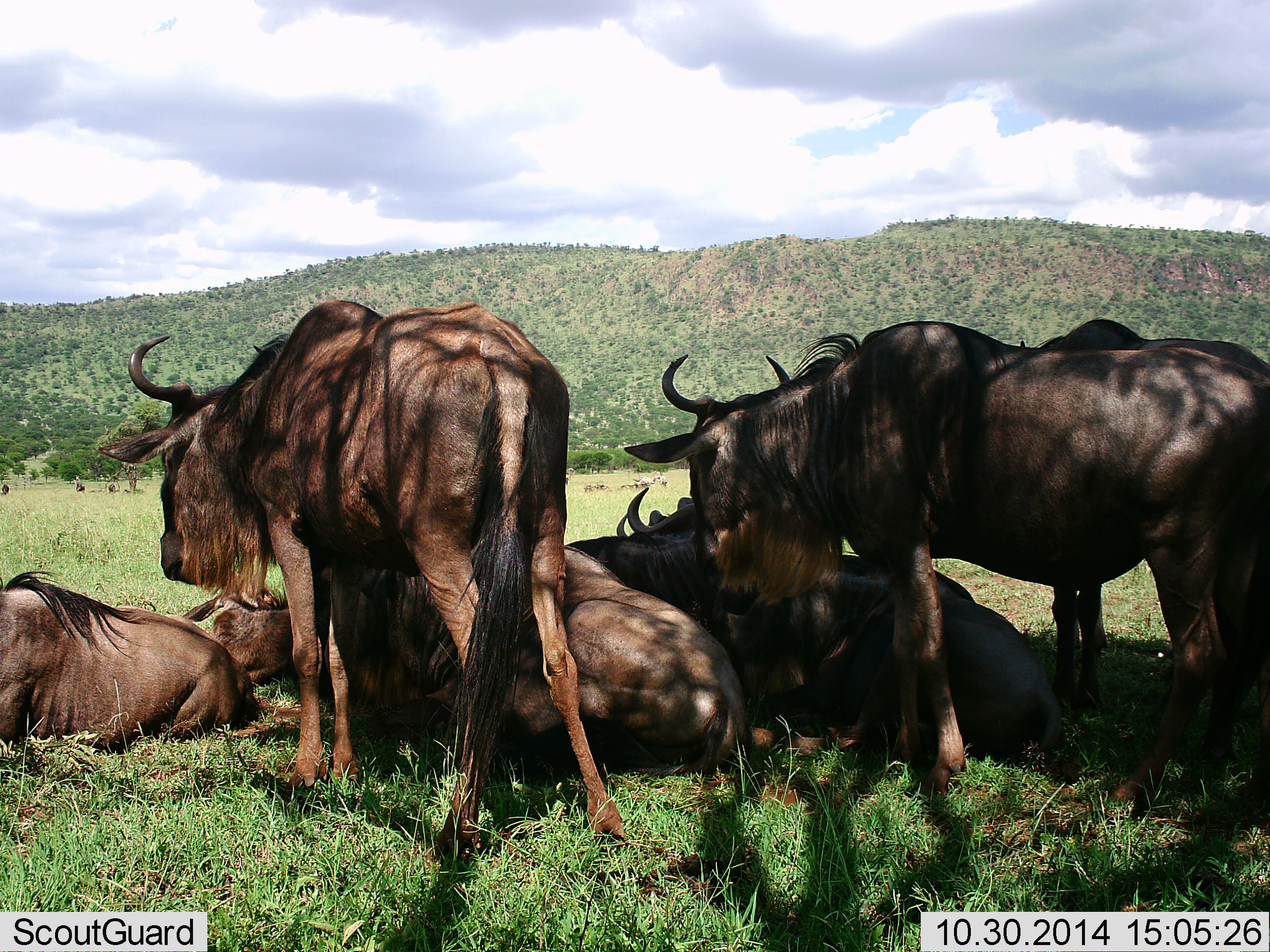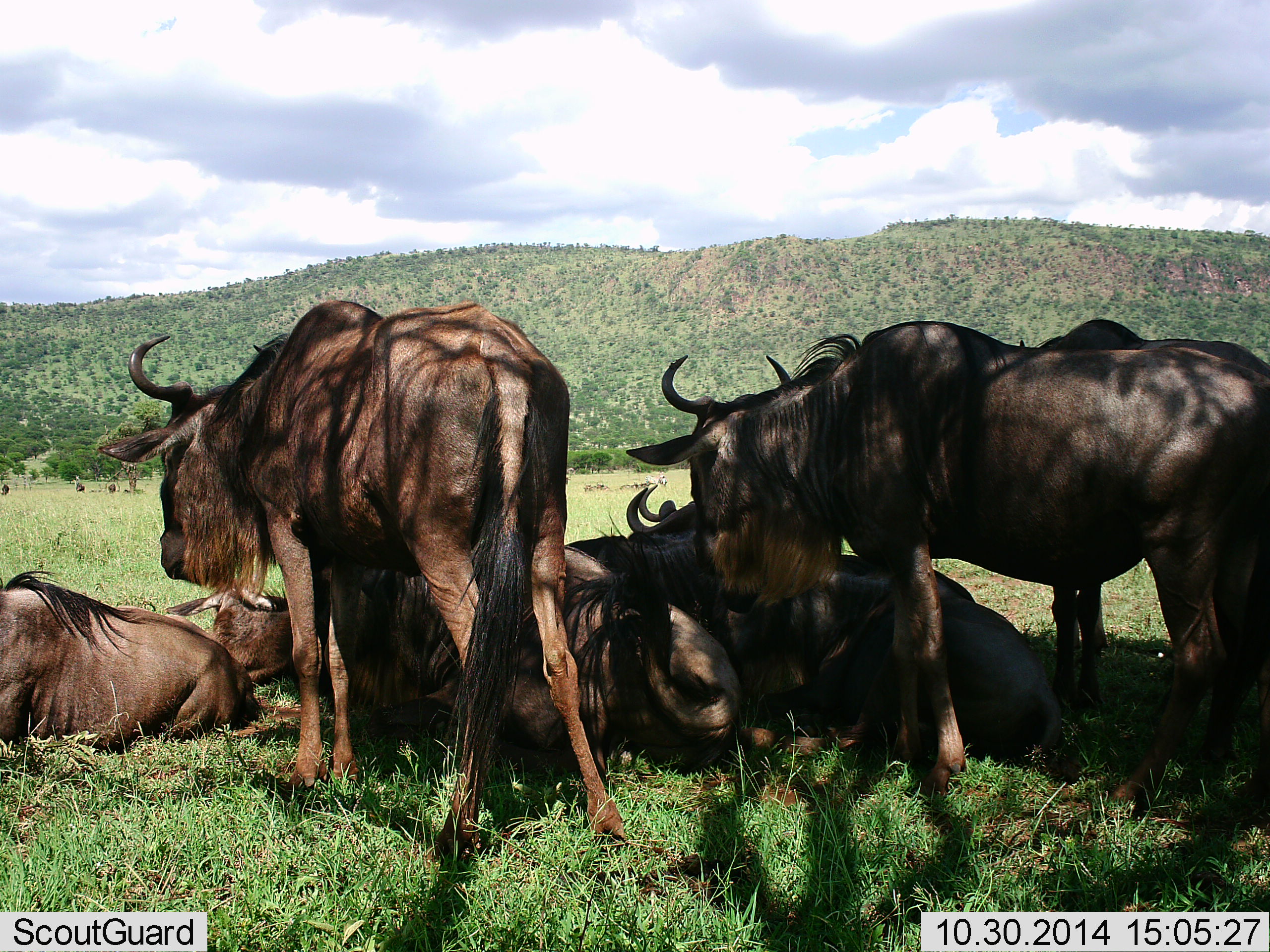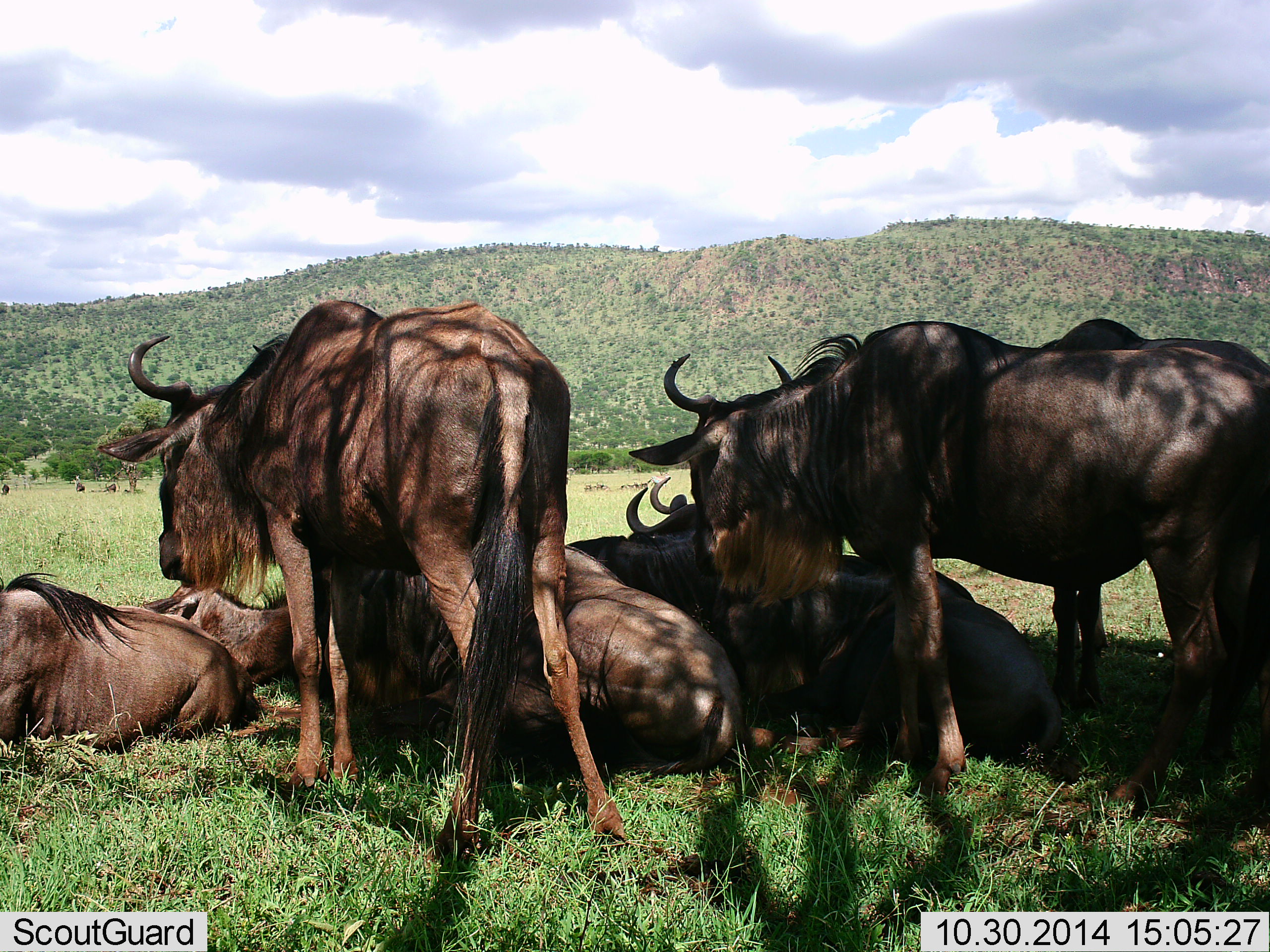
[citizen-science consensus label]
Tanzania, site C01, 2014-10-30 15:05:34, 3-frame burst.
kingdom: Animalia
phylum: Chordata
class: Mammalia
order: Artiodactyla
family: Bovidae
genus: Connochaetes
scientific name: Connochaetes taurinus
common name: blue wildebeest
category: wildebeest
Wildebeest (blue wildebeest) (Connochaetes taurinus), count 7. Behavior (volunteer vote fractions): standing 100%, resting 100%, moving 0%, interacting 0%. Young present (vote fraction): 10%. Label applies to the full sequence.